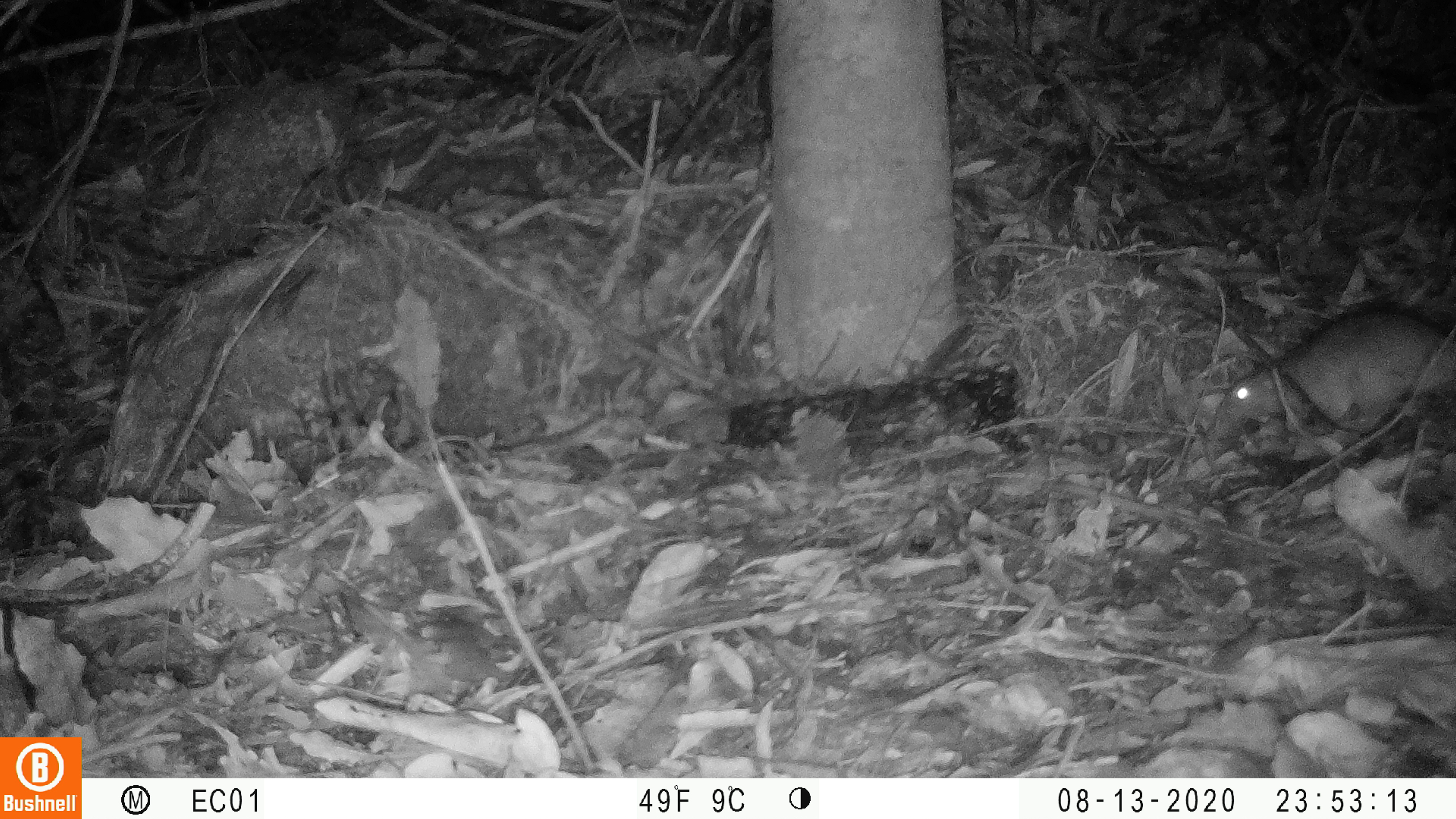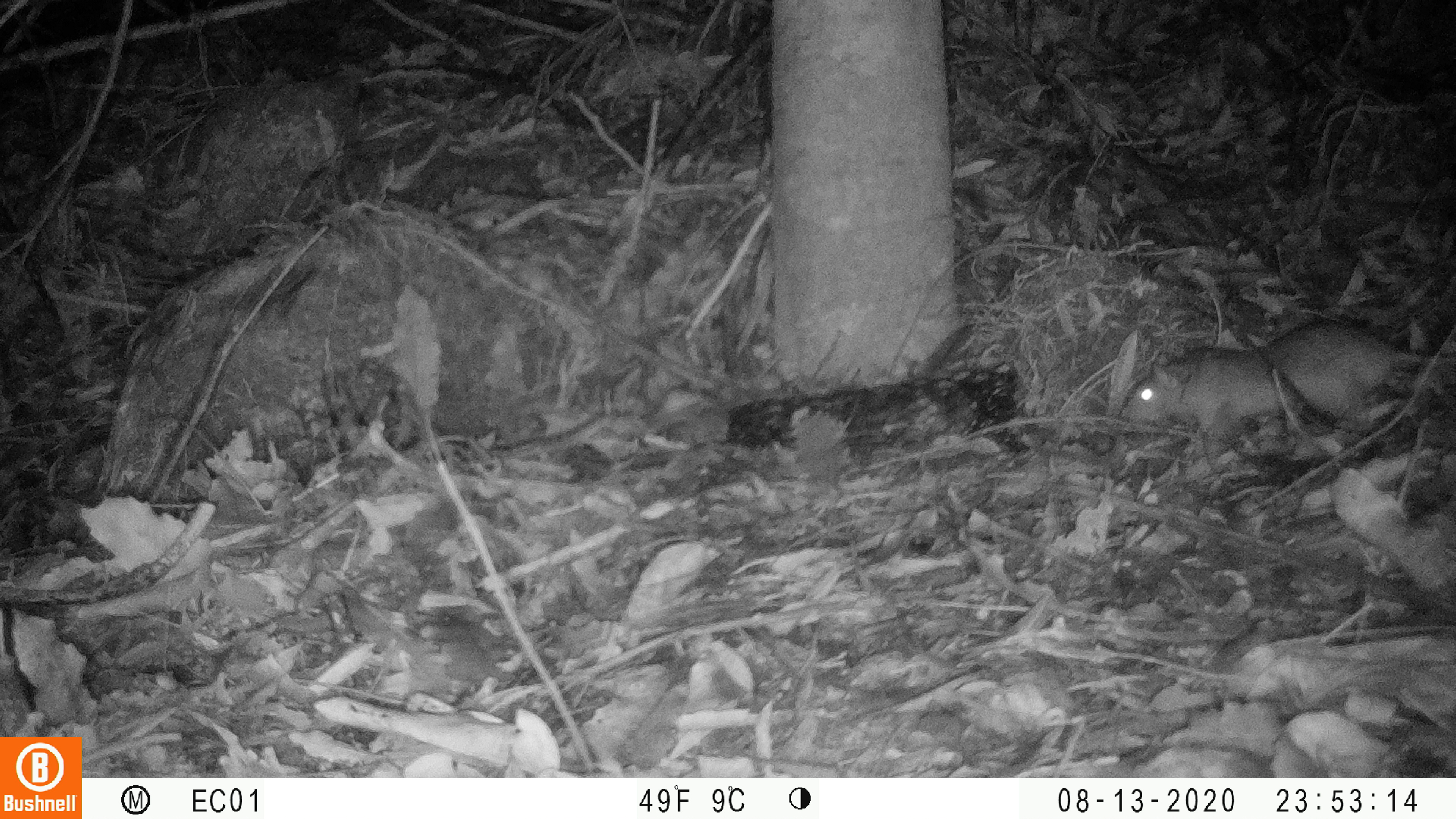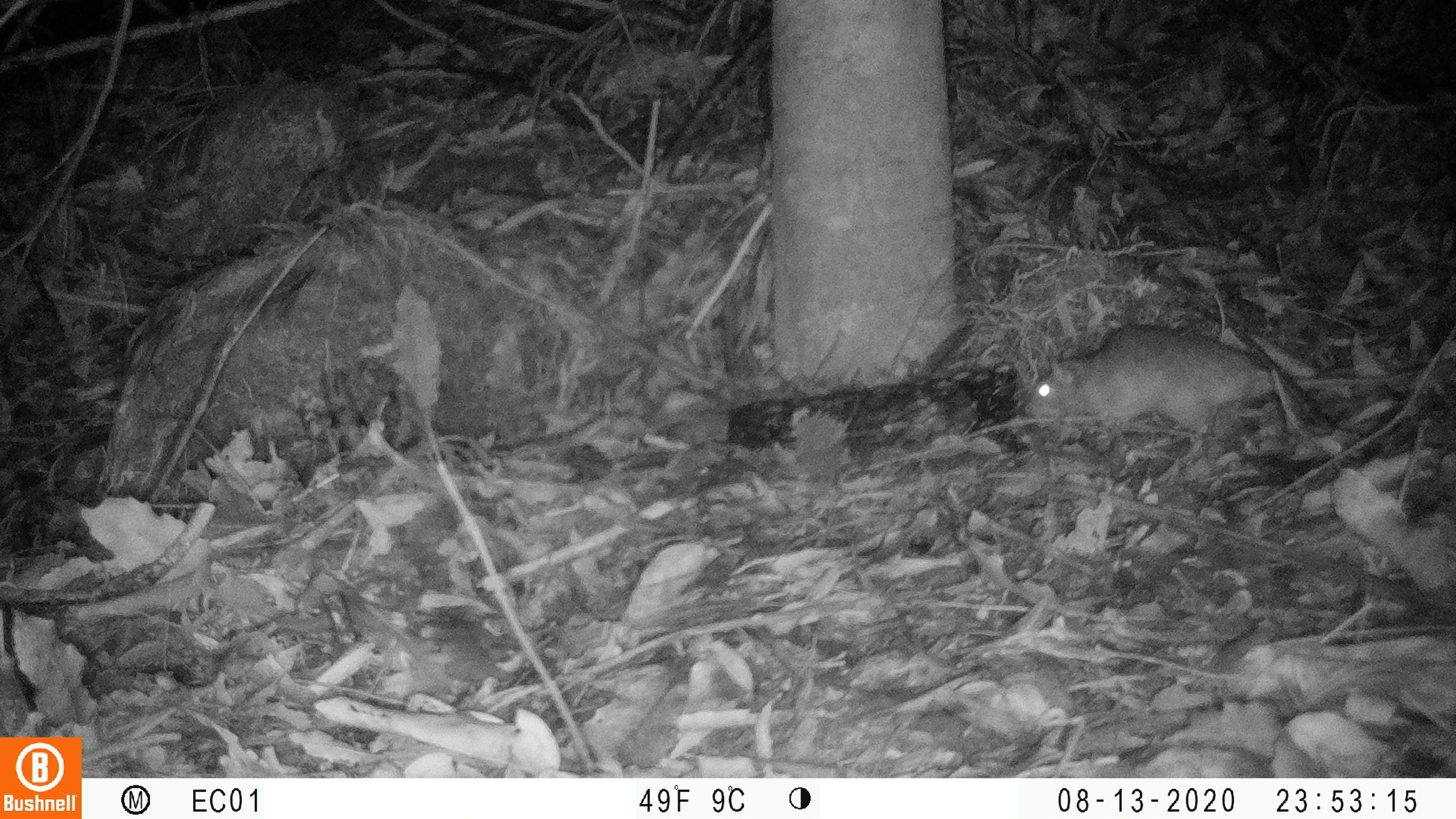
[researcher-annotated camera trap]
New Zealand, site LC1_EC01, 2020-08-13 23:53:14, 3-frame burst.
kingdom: Animalia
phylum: Chordata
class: Mammalia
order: Rodentia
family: Muridae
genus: Rattus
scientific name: Rattus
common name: rat